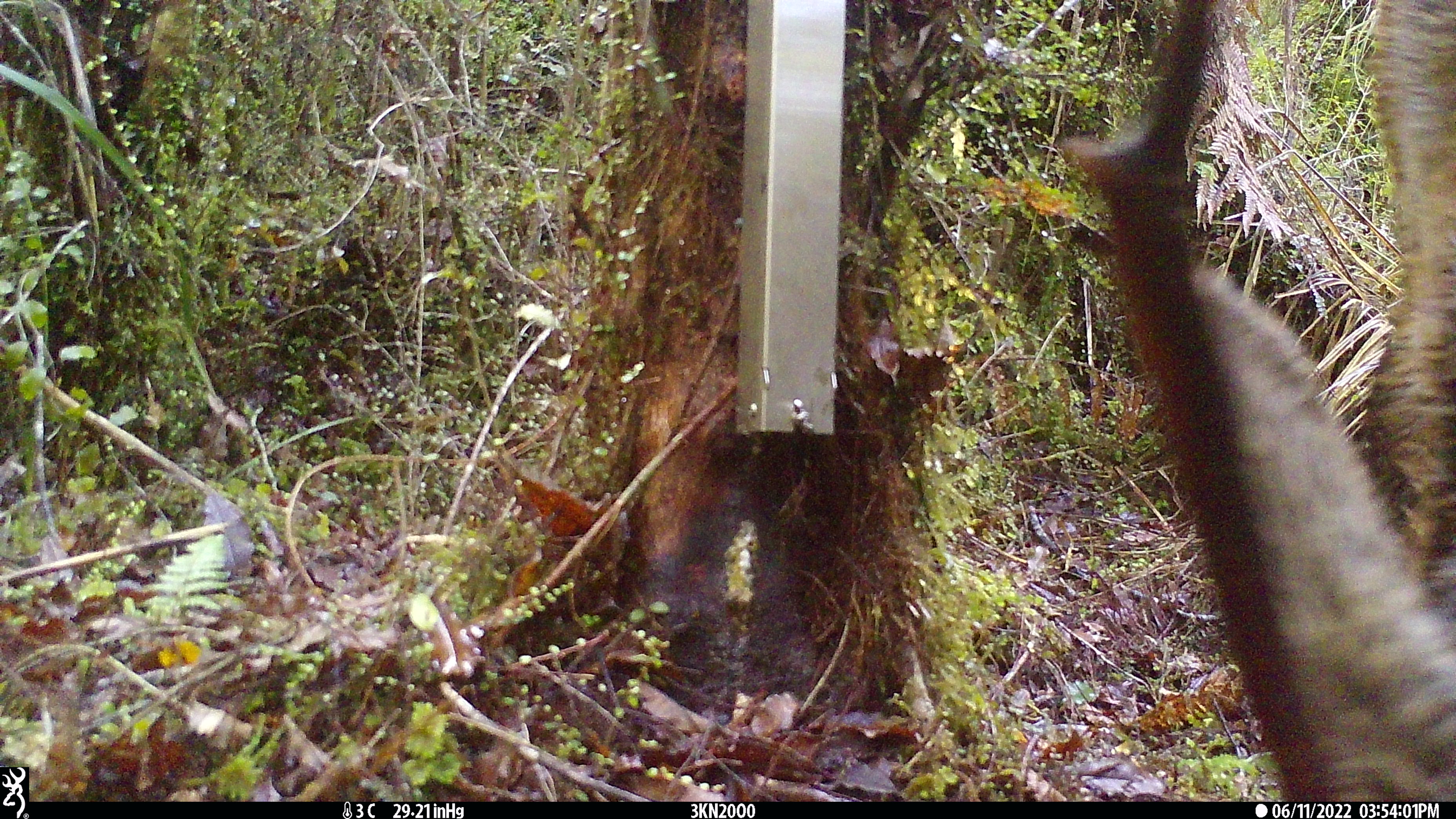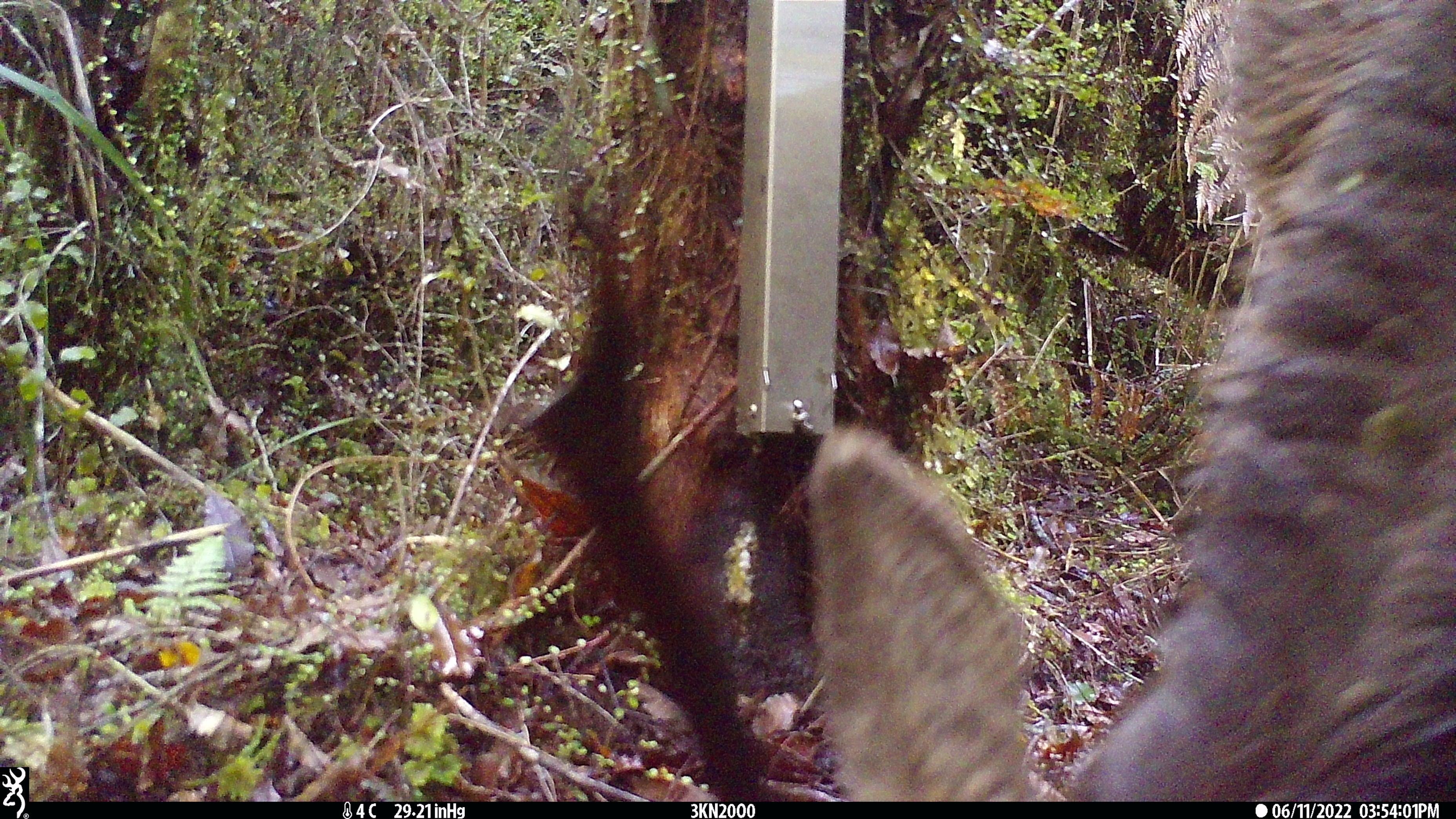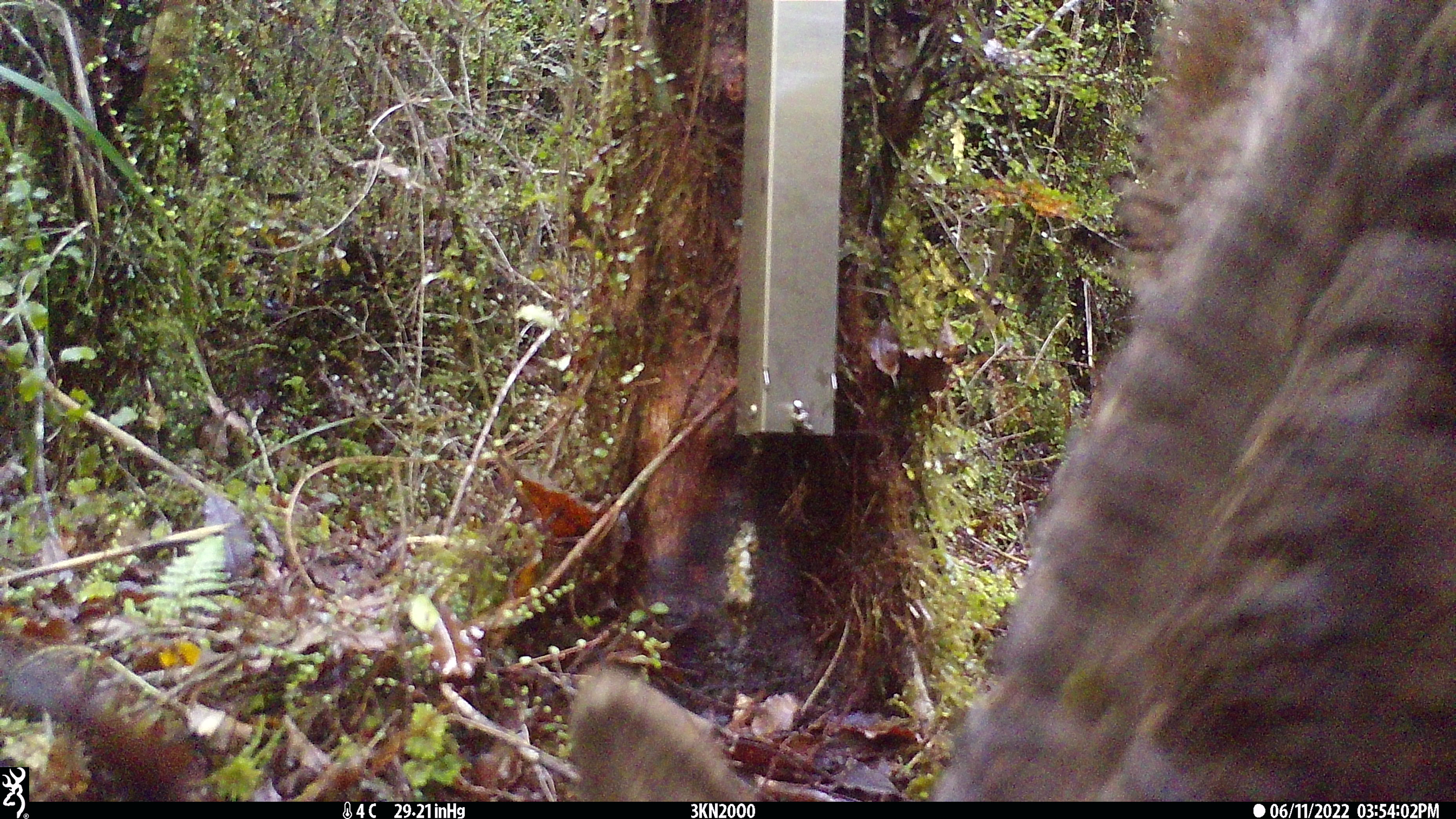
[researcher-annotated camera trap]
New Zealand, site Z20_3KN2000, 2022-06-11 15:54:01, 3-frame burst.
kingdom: Animalia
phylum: Chordata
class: Mammalia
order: Artiodactyla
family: Cervidae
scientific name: Cervidae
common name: deer